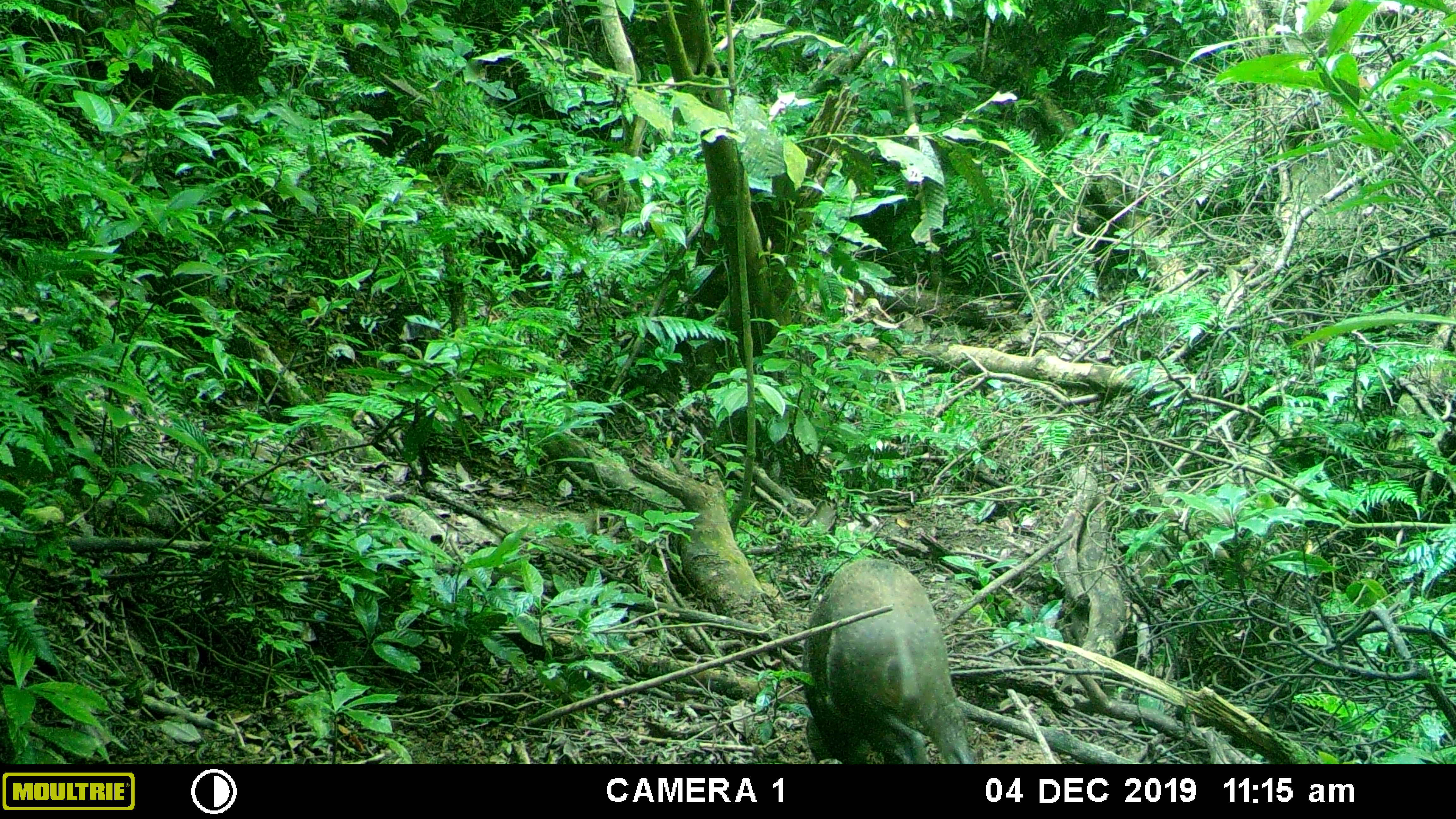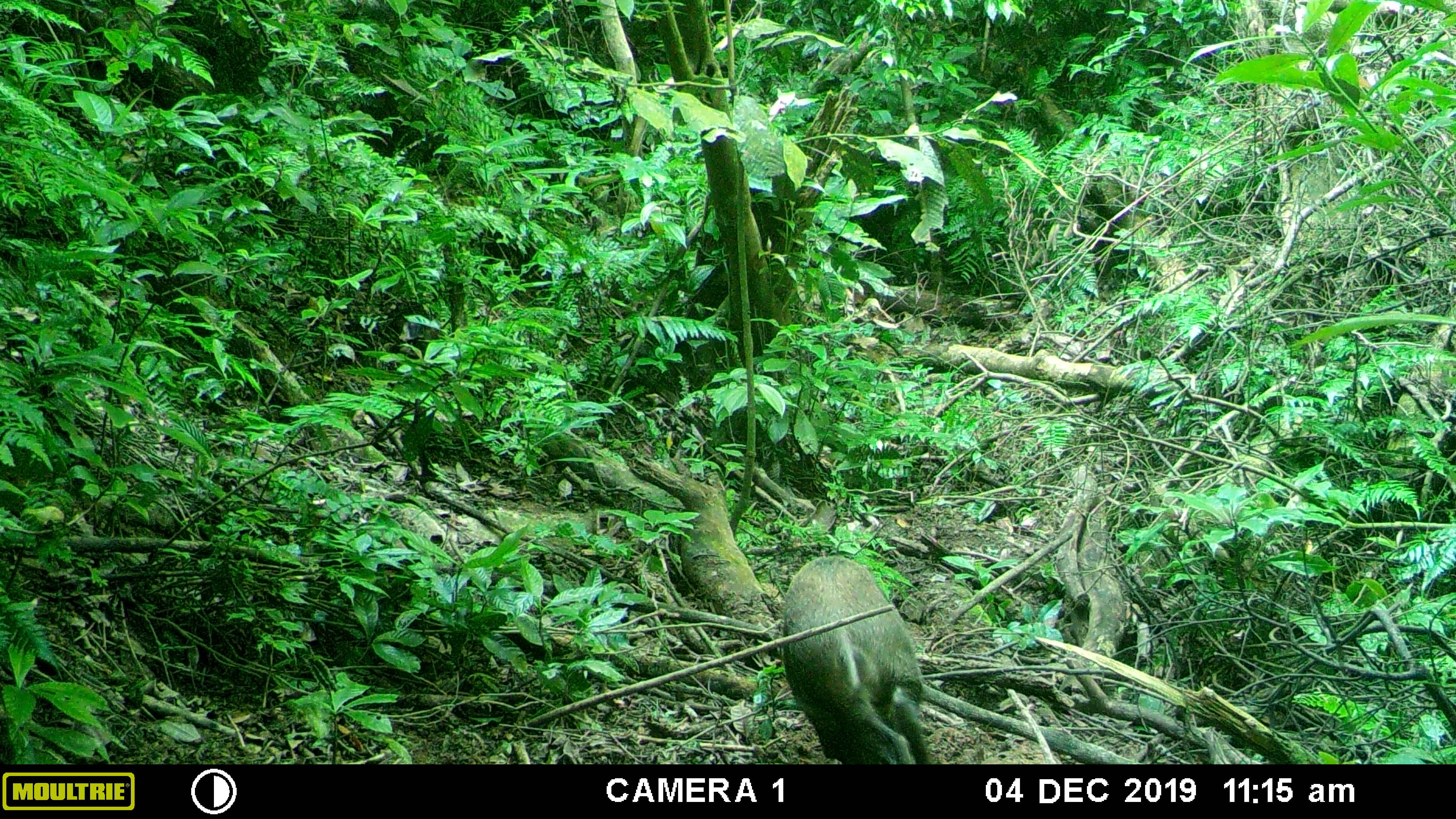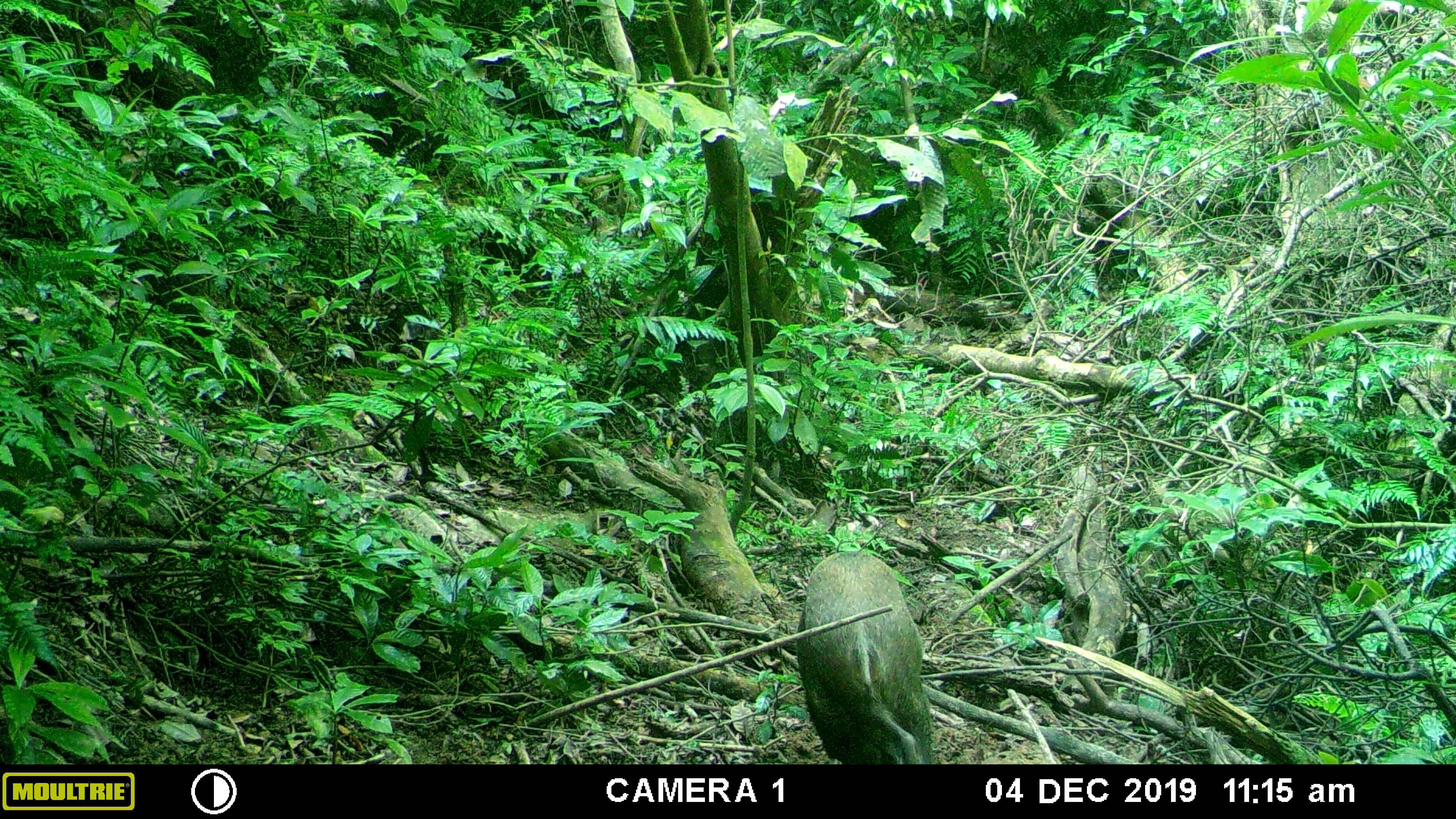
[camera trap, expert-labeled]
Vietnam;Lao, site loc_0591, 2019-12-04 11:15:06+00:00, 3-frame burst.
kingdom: Animalia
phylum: Chordata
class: Mammalia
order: Artiodactyla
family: Suidae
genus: Sus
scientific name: Sus scrofa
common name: eurasian wild pig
Eurasian wild pig (Sus scrofa). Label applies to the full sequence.